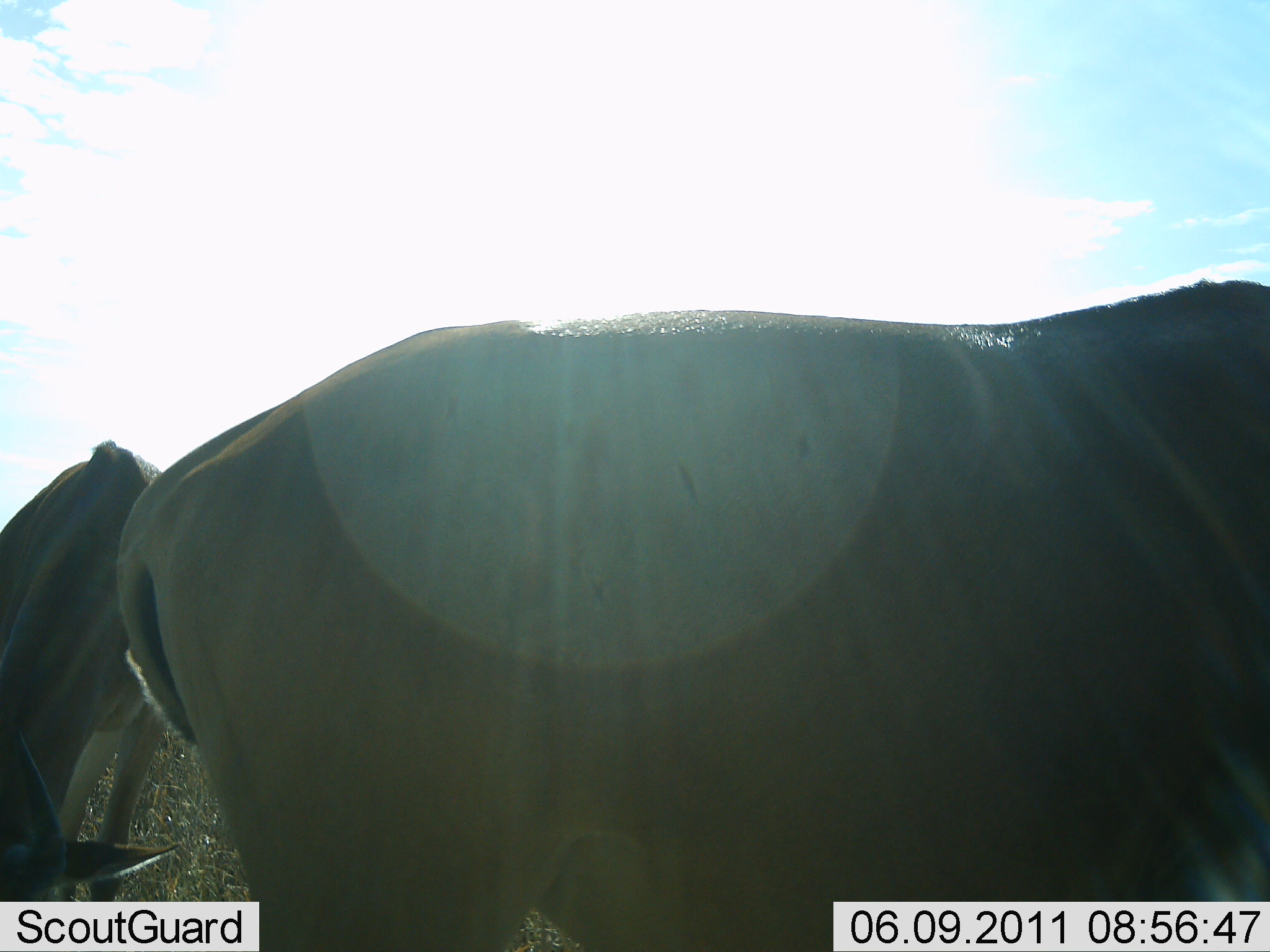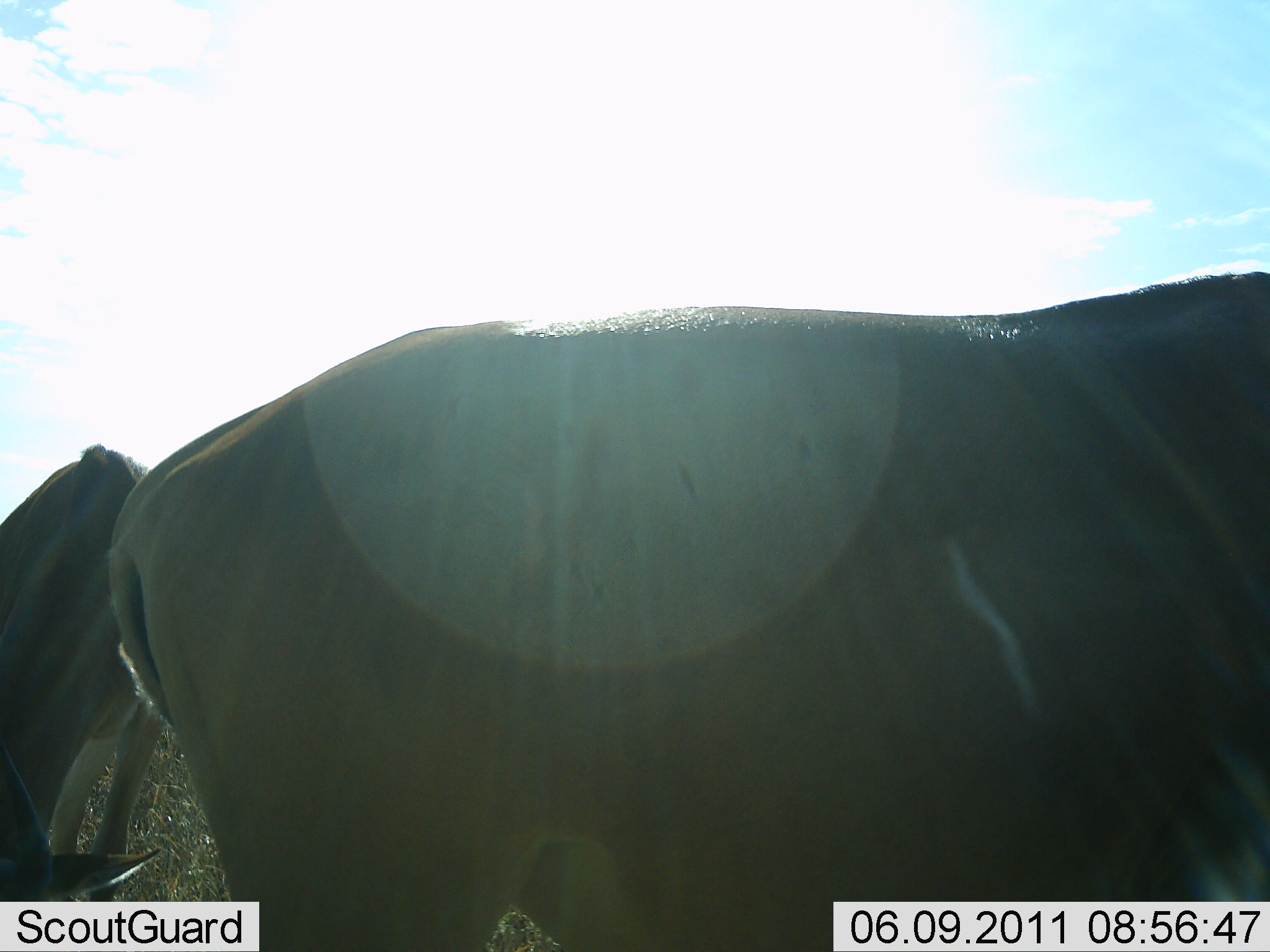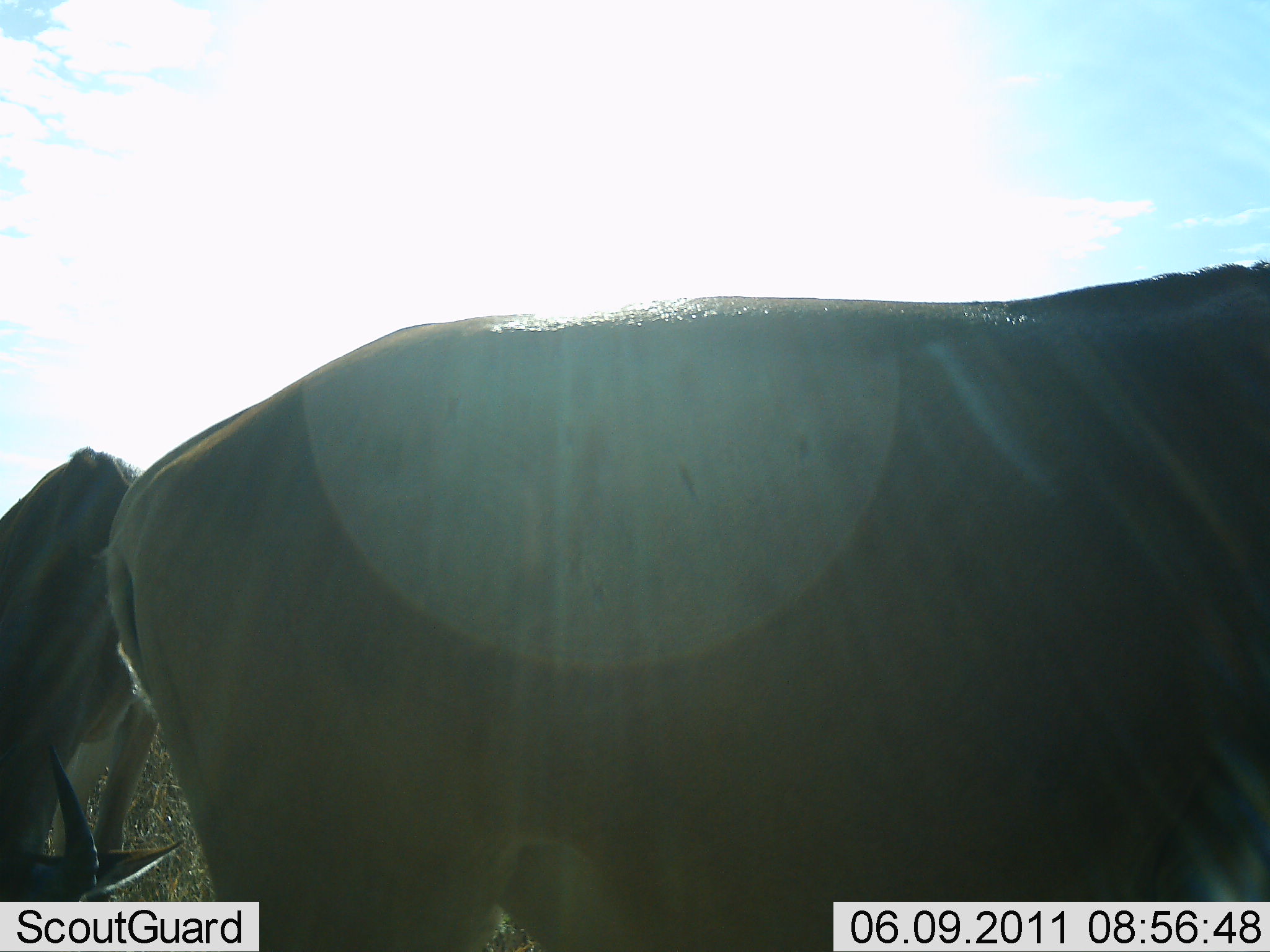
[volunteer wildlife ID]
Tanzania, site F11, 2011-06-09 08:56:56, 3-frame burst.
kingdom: Animalia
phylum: Chordata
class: Mammalia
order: Artiodactyla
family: Bovidae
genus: Nanger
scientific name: Nanger granti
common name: grant's gazelle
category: gazellegrants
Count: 2.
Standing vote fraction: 83%.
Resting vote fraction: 0%.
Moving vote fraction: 0%.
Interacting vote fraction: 0%.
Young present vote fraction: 0%.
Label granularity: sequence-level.